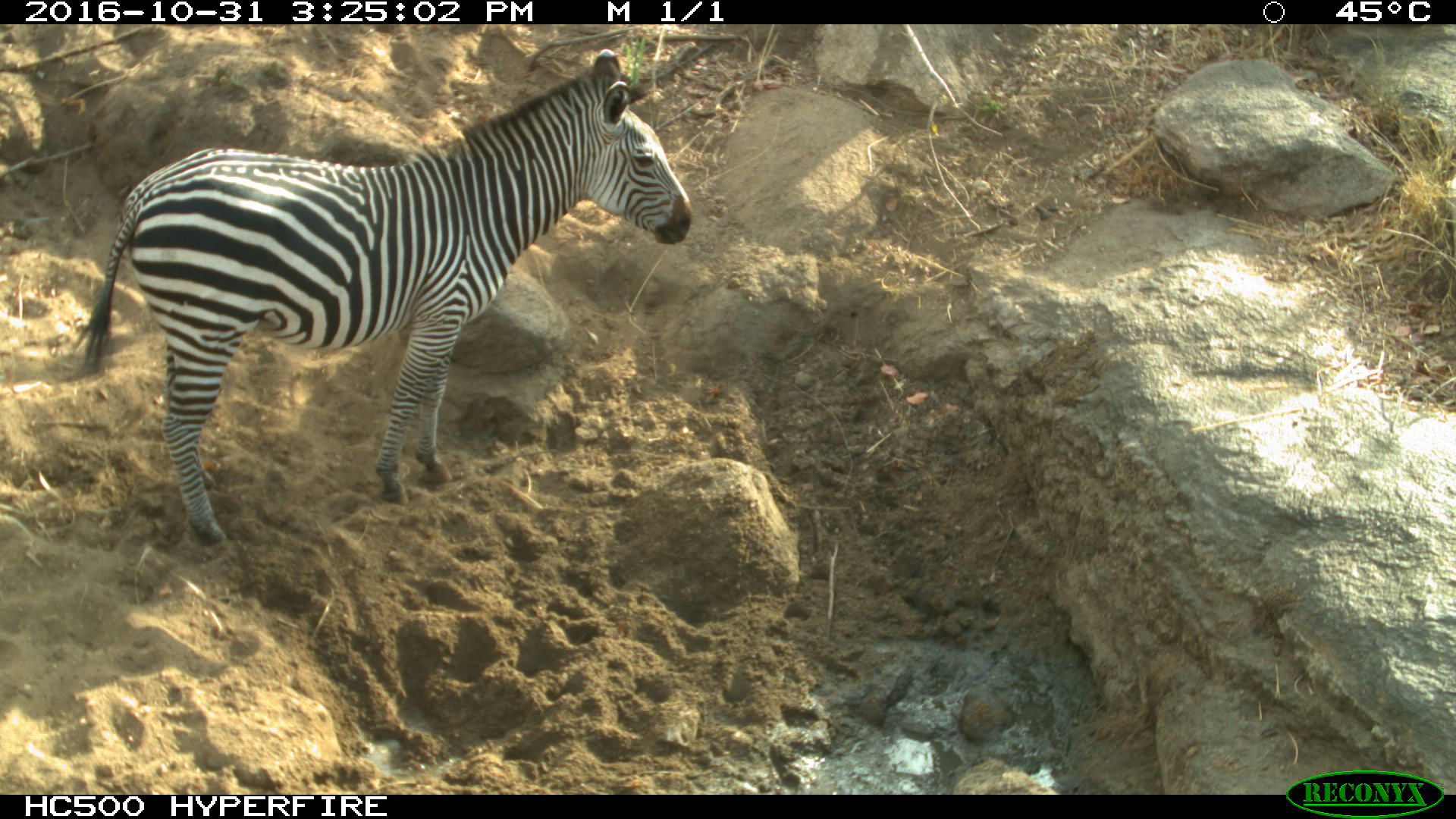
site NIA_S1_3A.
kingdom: Animalia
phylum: Chordata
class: Mammalia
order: Perissodactyla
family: Equidae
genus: Equus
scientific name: Equus quagga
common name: plains zebra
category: zebraplains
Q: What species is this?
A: Zebraplains (plains zebra) (Equus quagga).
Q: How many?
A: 1.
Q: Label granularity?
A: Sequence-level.